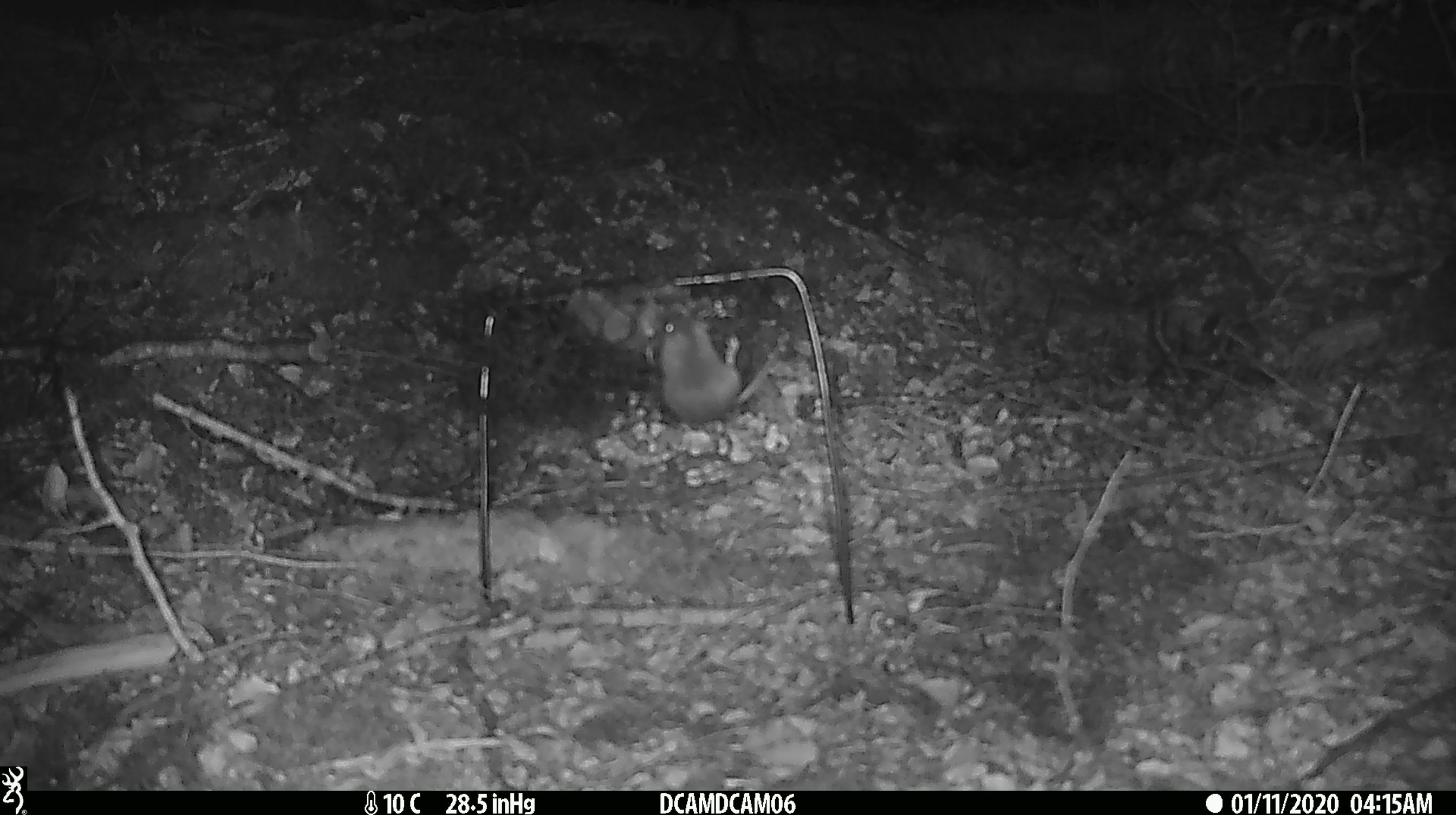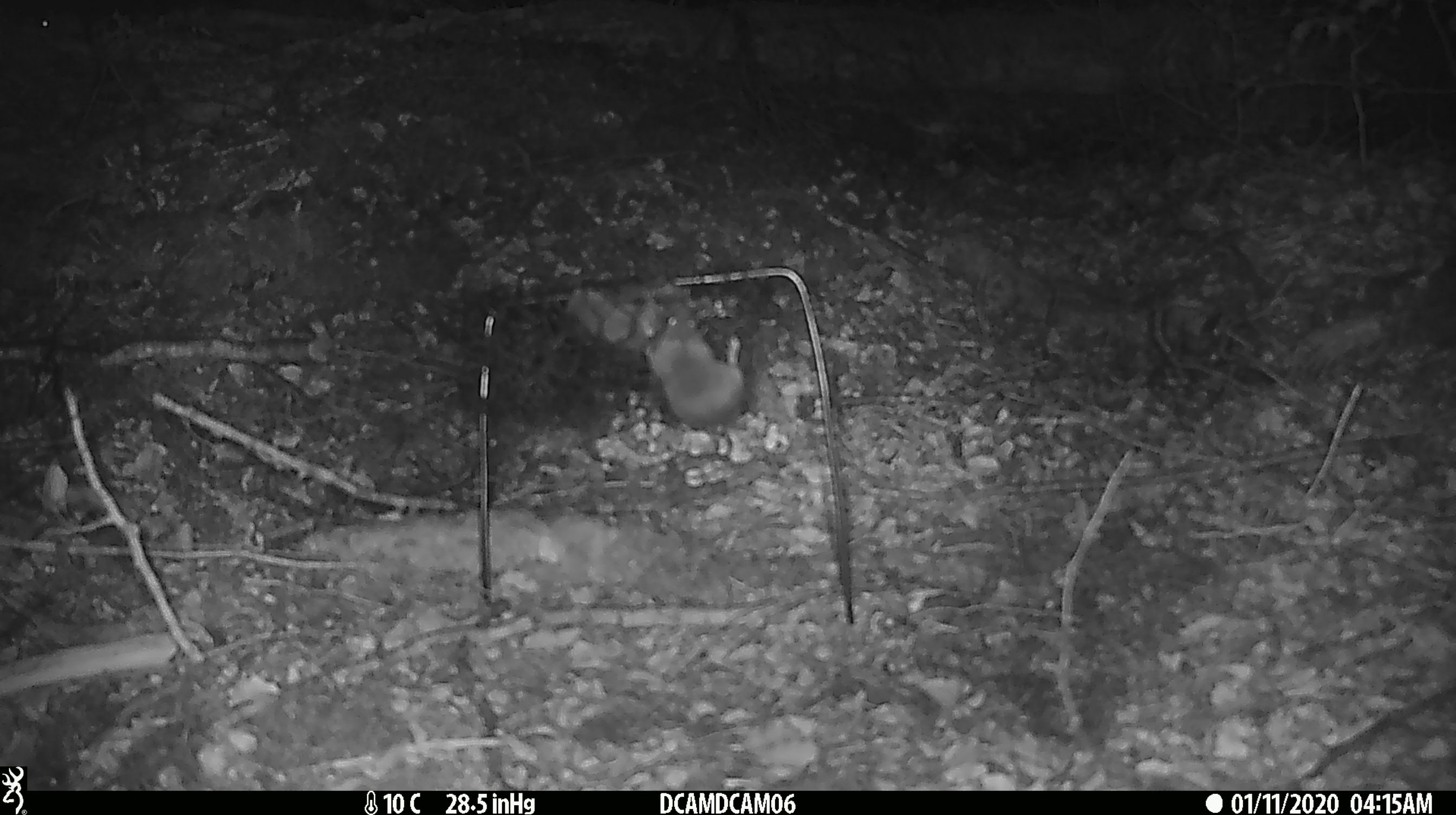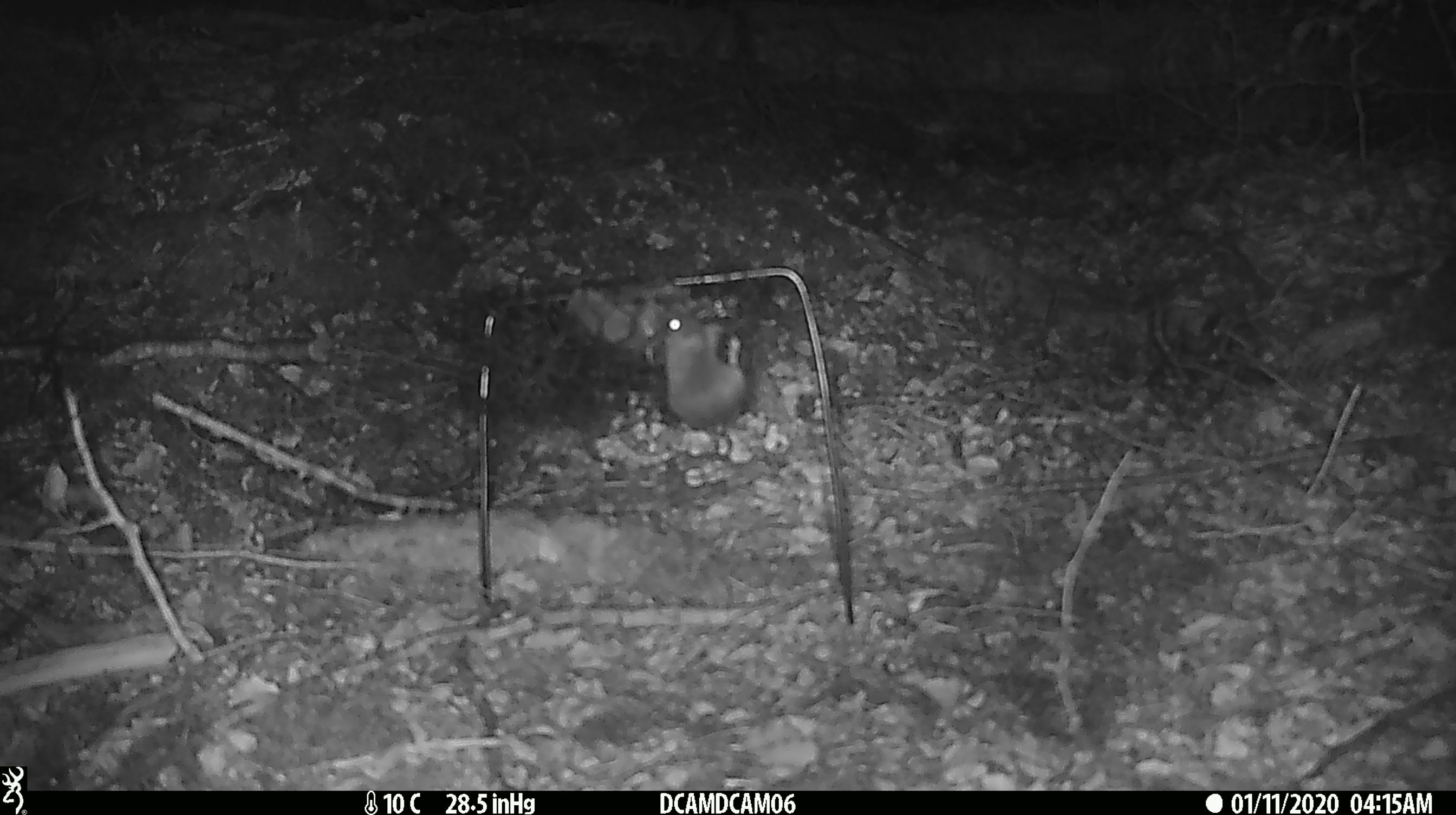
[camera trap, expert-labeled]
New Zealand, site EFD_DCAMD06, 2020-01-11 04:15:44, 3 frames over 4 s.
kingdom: Animalia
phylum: Chordata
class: Mammalia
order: Rodentia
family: Muridae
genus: Mus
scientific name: Mus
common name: mouse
Mouse (Mus).